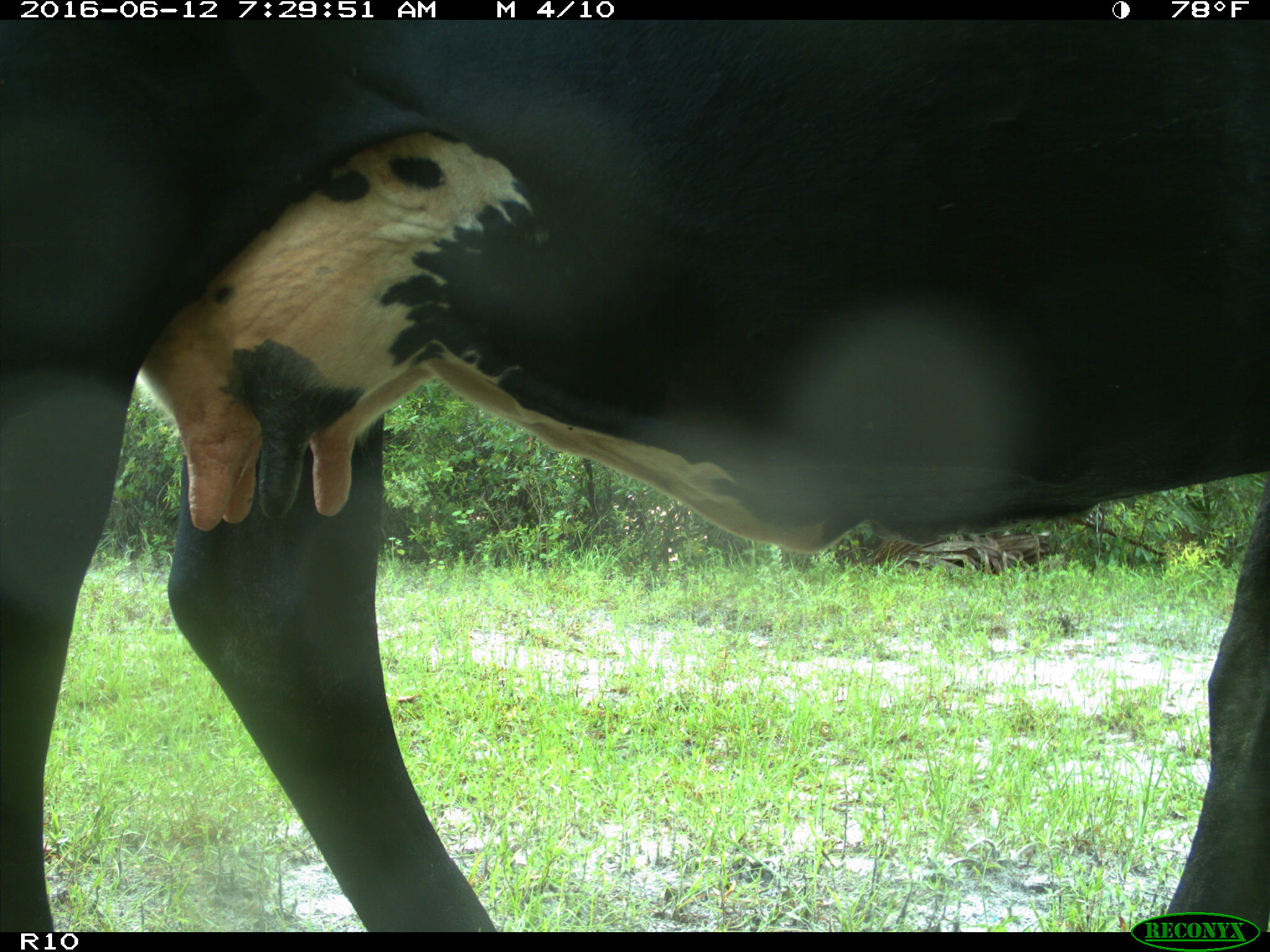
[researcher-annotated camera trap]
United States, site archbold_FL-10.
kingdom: Animalia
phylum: Chordata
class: Mammalia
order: Artiodactyla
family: Bovidae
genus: Bos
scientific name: Bos taurus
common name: domestic cow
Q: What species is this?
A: Bos taurus (domestic cow).